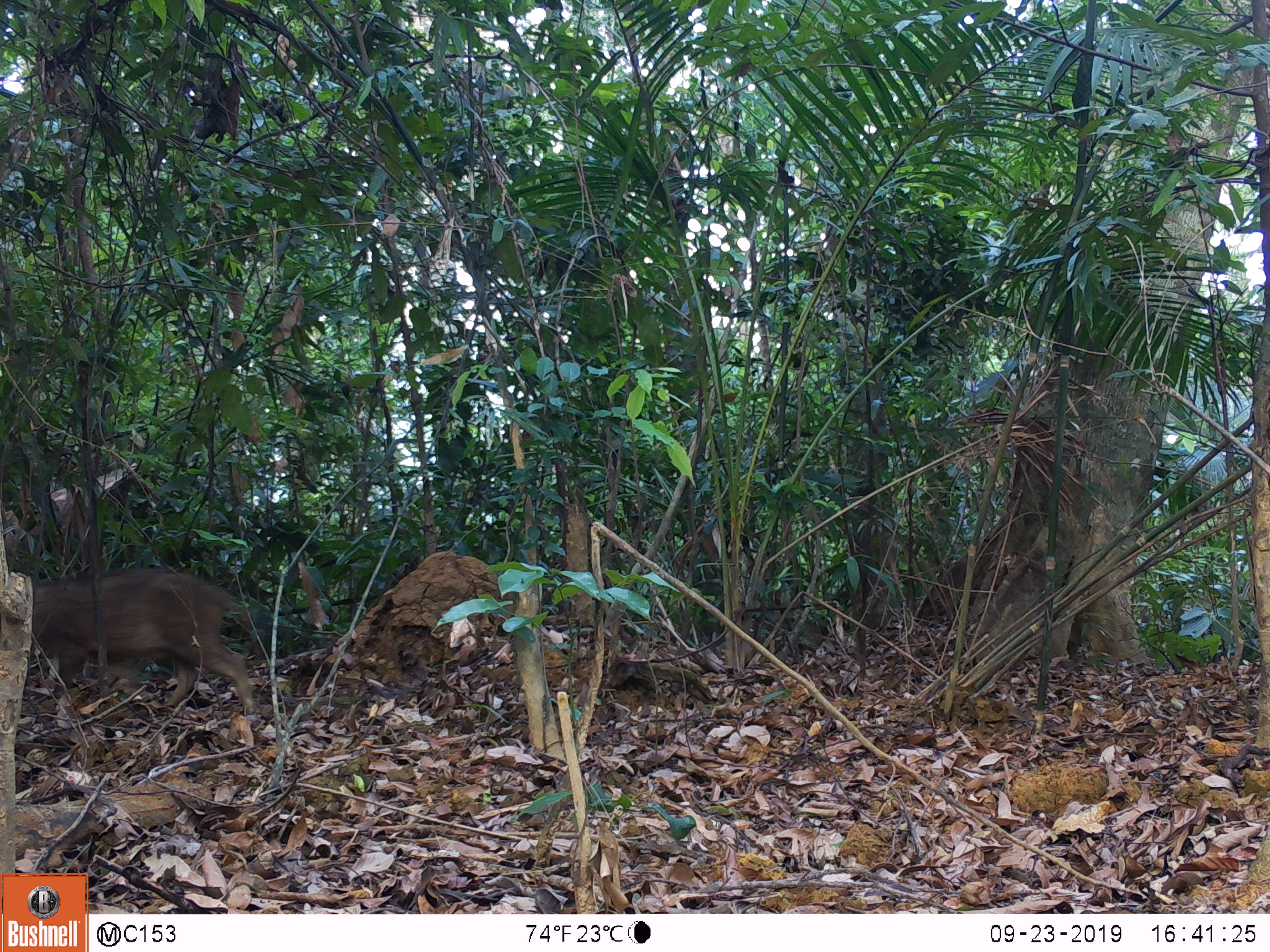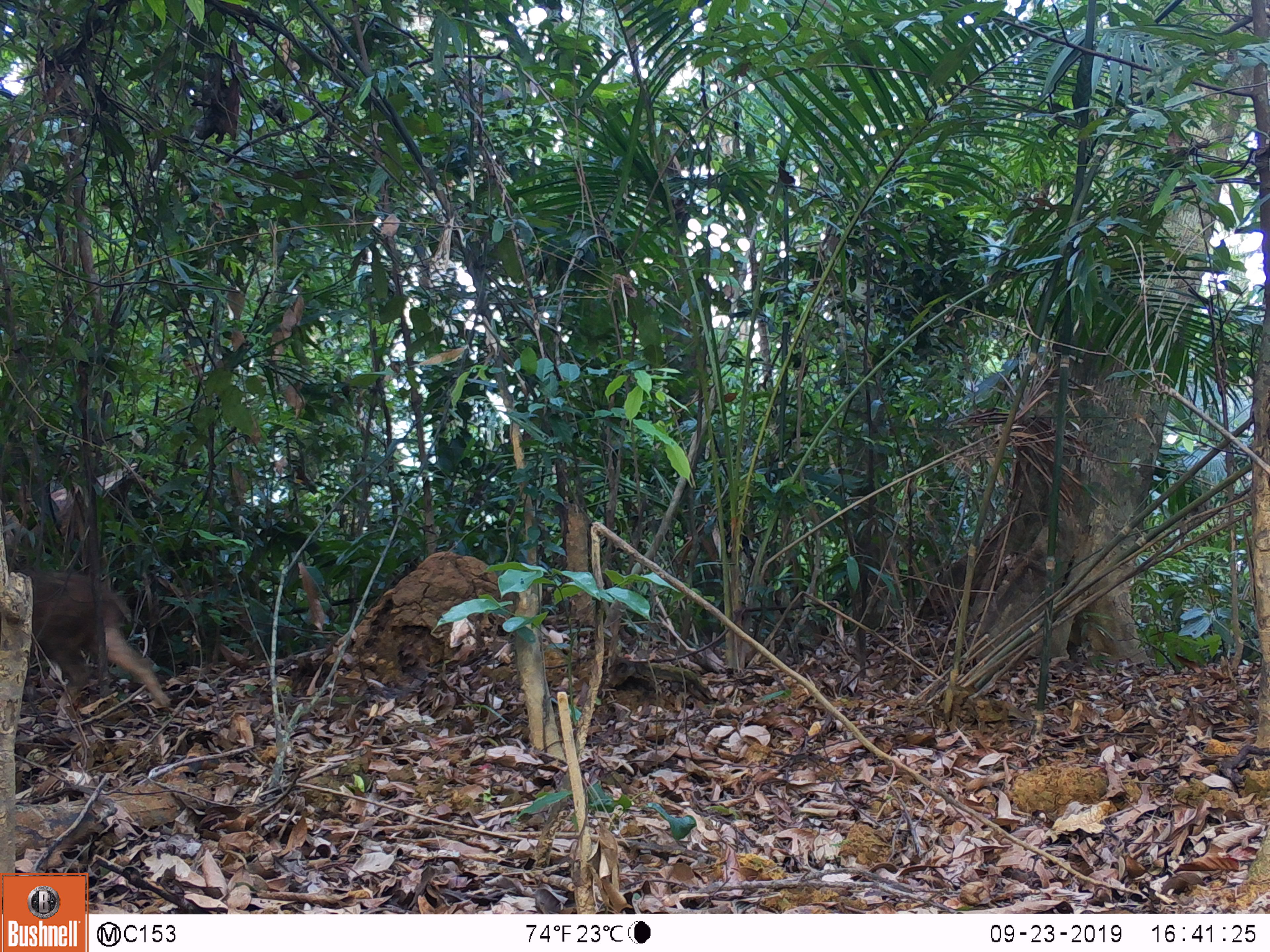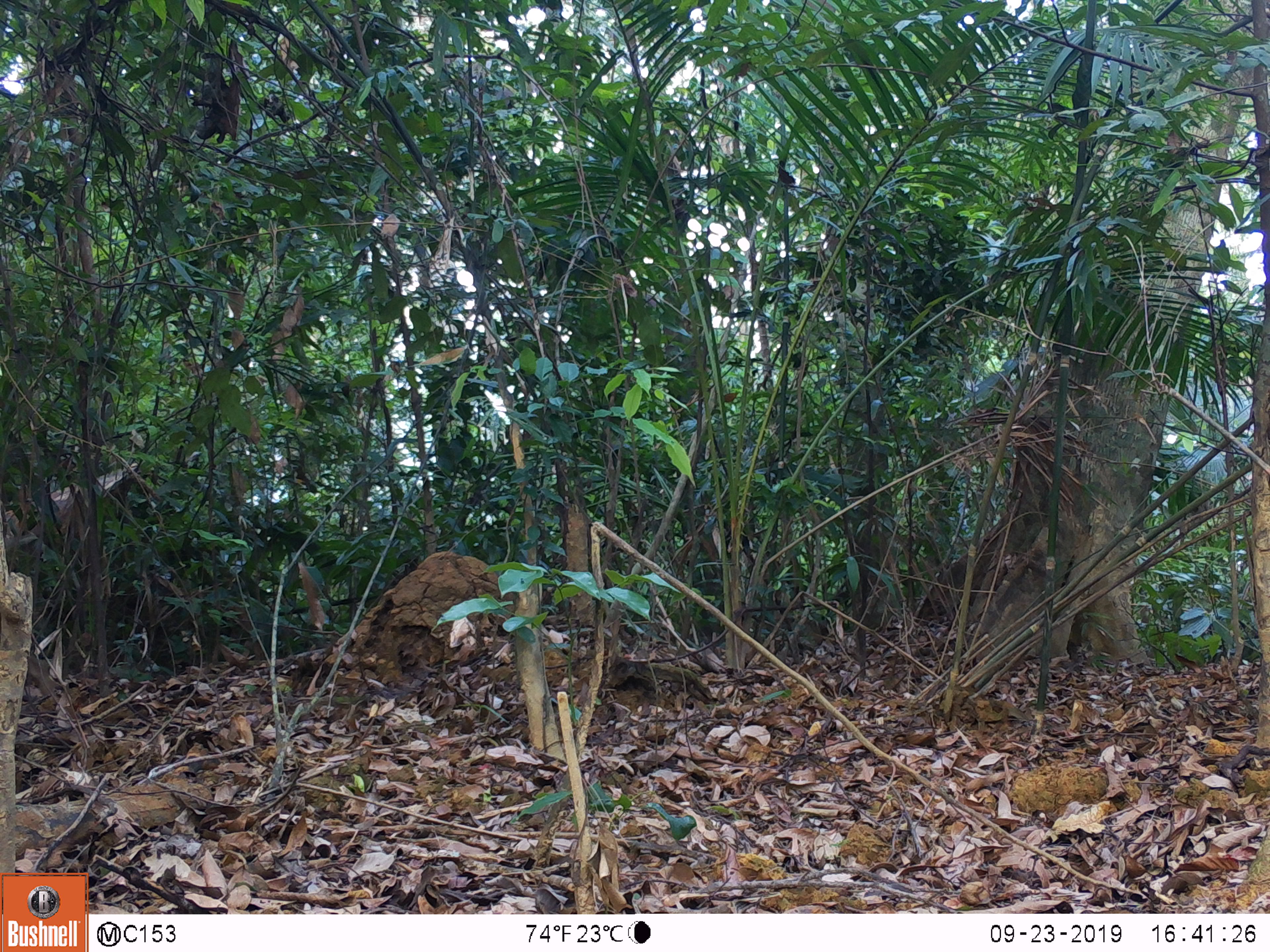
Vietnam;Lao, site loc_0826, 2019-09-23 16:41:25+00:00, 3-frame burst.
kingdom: Animalia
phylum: Chordata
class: Mammalia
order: Artiodactyla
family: Suidae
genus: Sus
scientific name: Sus scrofa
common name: eurasian wild pig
Eurasian wild pig (Sus scrofa). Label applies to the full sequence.